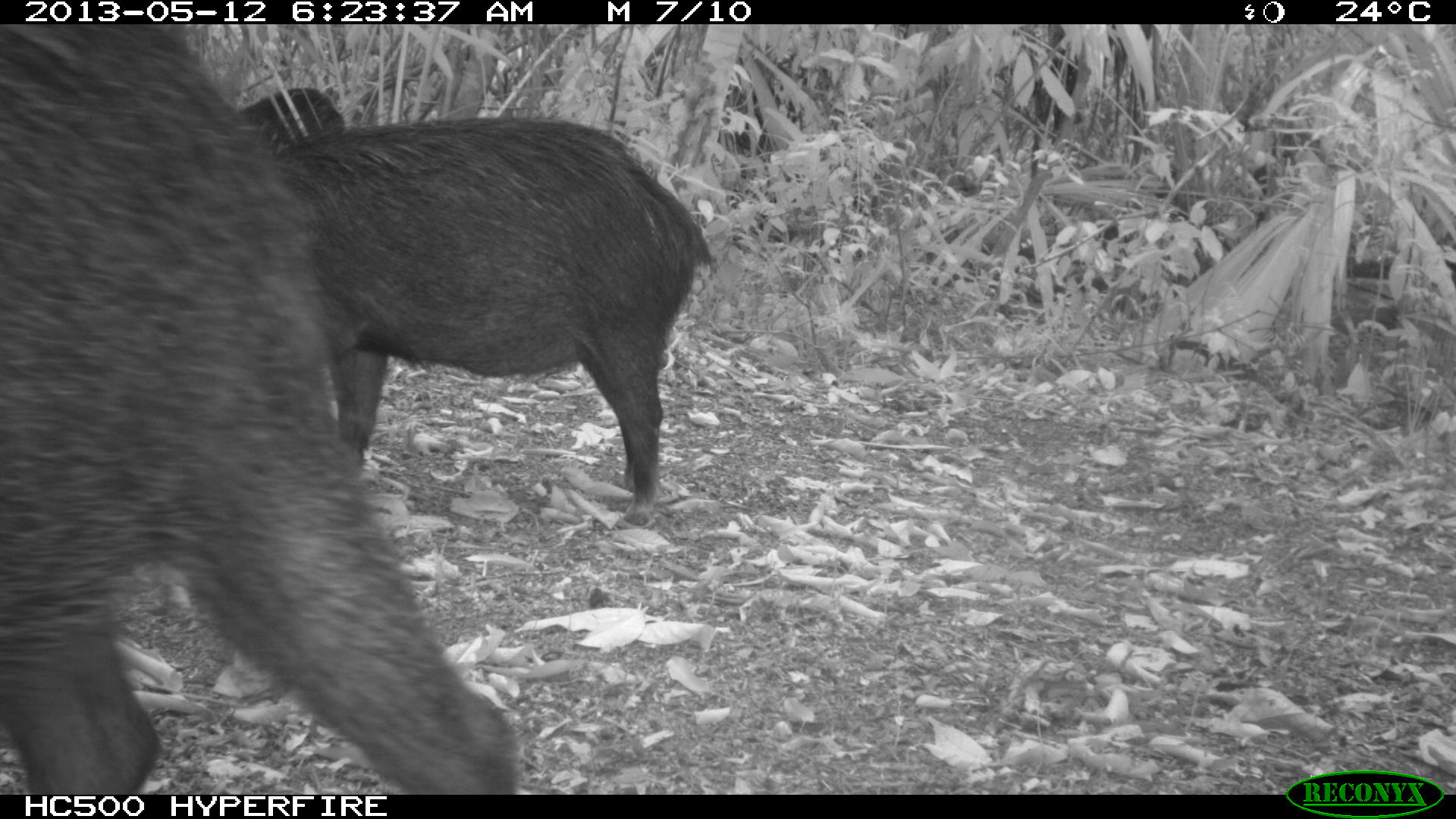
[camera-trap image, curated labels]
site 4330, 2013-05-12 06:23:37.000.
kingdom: Animalia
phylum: Chordata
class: Mammalia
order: Artiodactyla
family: Tayassuidae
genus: Tayassu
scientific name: Tayassu pecari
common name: white-lipped peccary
Tayassu pecari (white-lipped peccary), count 5.